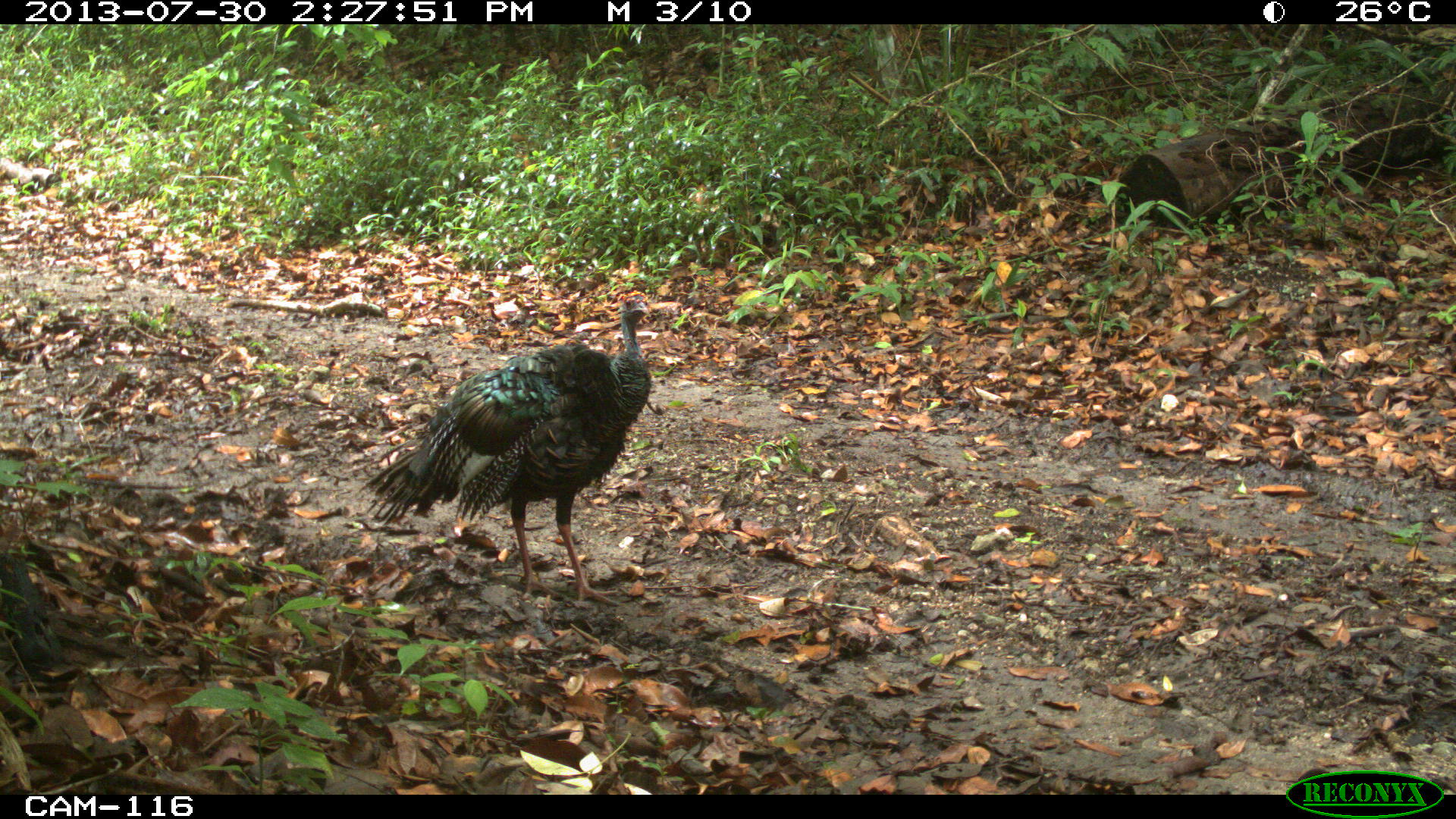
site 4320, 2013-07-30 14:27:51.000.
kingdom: Animalia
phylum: Chordata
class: Aves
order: Galliformes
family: Phasianidae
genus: Meleagris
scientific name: Meleagris ocellata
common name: ocellated turkey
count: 1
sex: male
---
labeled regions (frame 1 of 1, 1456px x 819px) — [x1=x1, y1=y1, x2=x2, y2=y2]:
meleagris ocellata: [x1=347, y1=288, x2=653, y2=609]